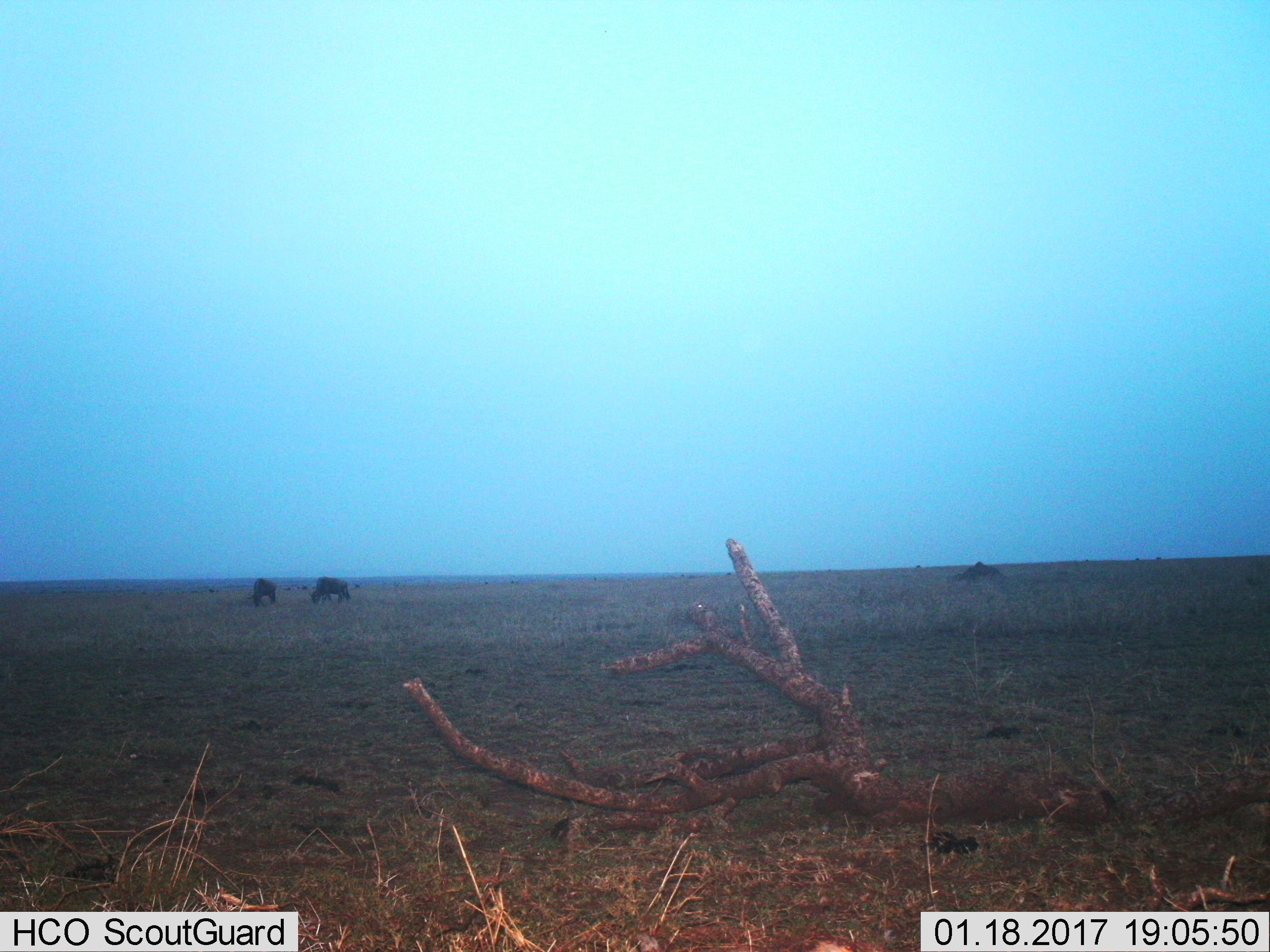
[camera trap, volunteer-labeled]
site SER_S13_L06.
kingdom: Animalia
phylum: Chordata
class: Mammalia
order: Artiodactyla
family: Bovidae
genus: Connochaetes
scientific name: Connochaetes taurinus taurinus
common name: blue wildebeest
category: wildebeestblue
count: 2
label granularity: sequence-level